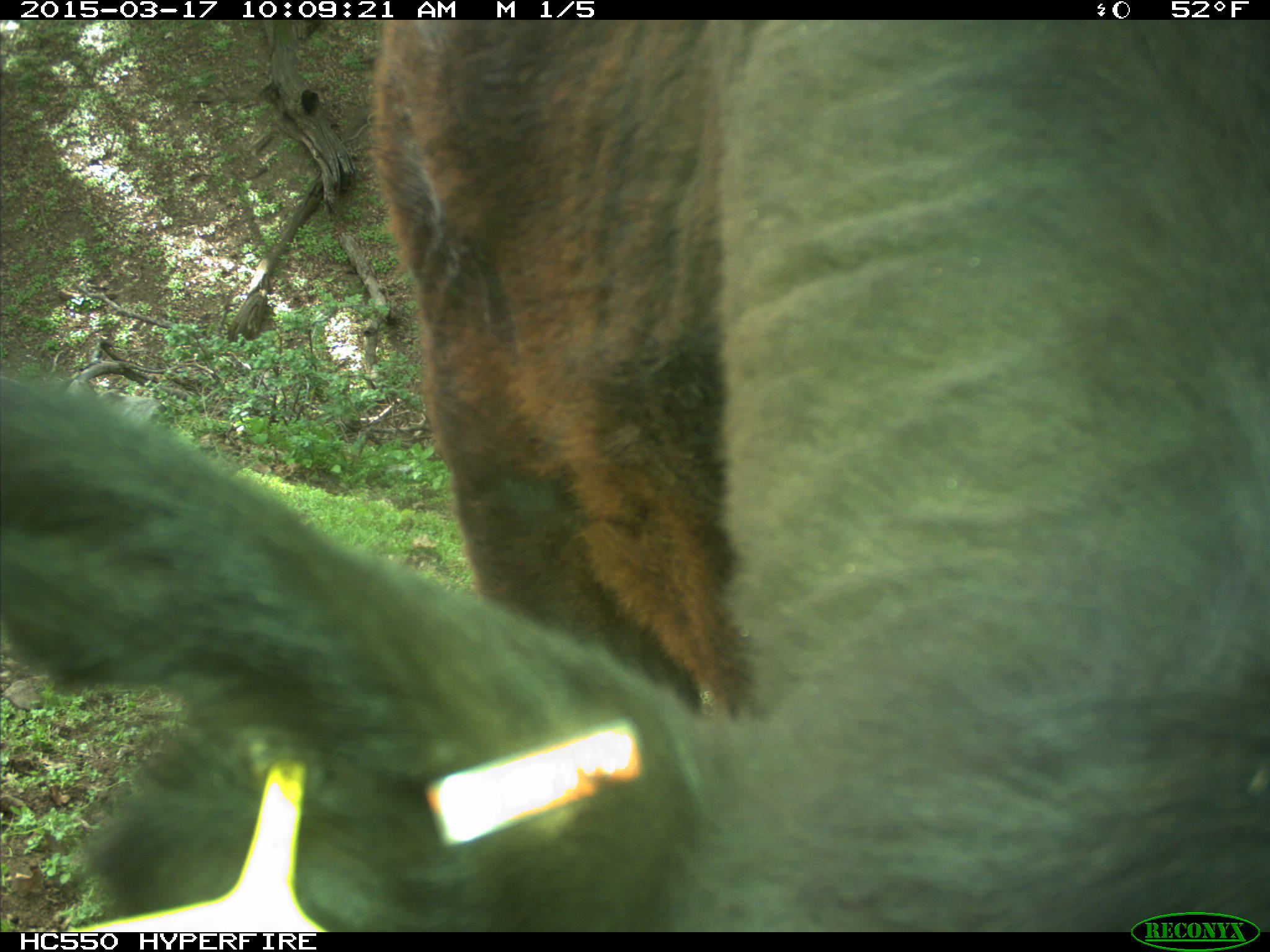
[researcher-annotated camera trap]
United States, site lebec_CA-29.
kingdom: Animalia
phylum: Chordata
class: Mammalia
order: Artiodactyla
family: Bovidae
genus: Bos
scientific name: Bos taurus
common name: domestic cow